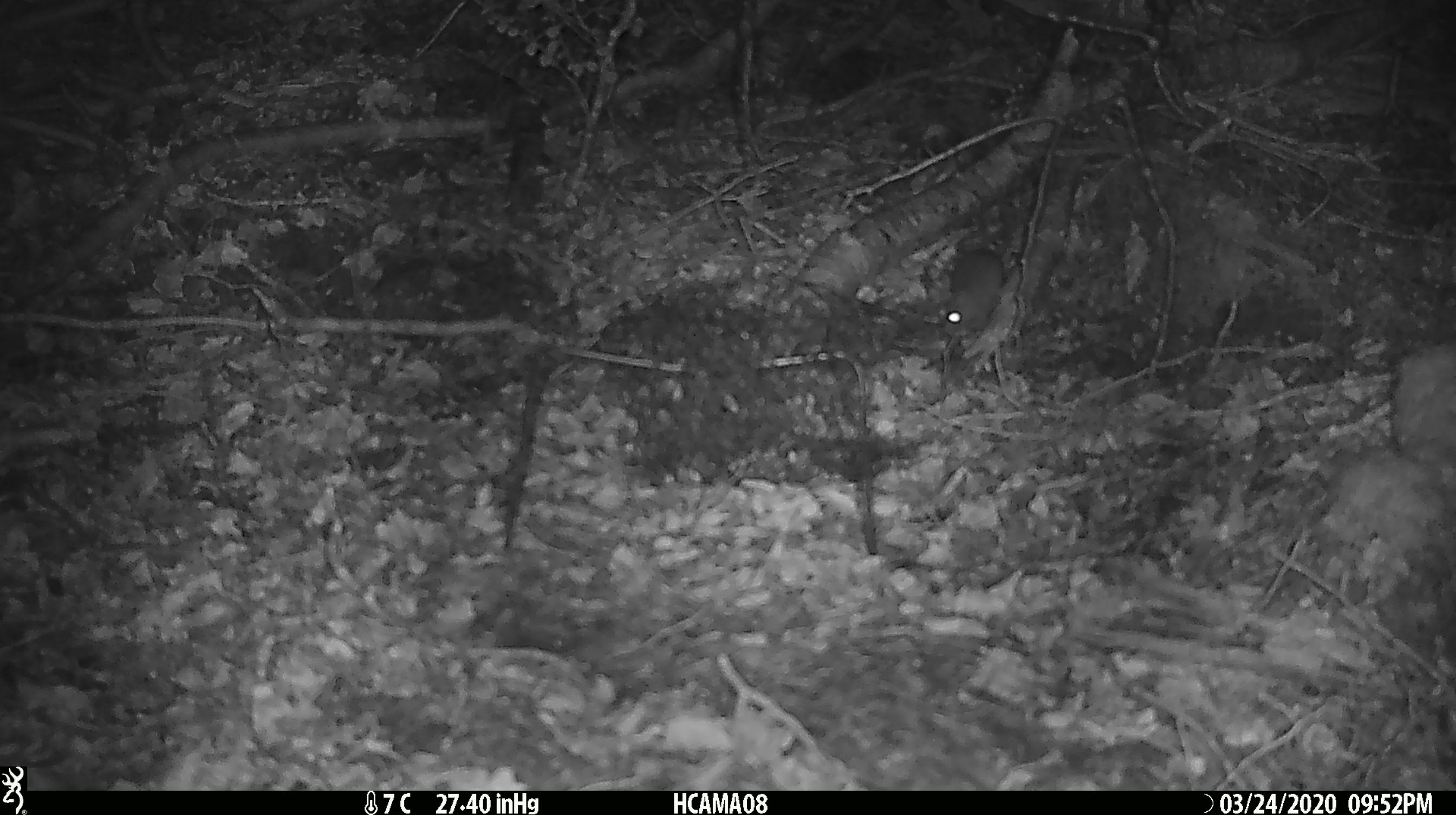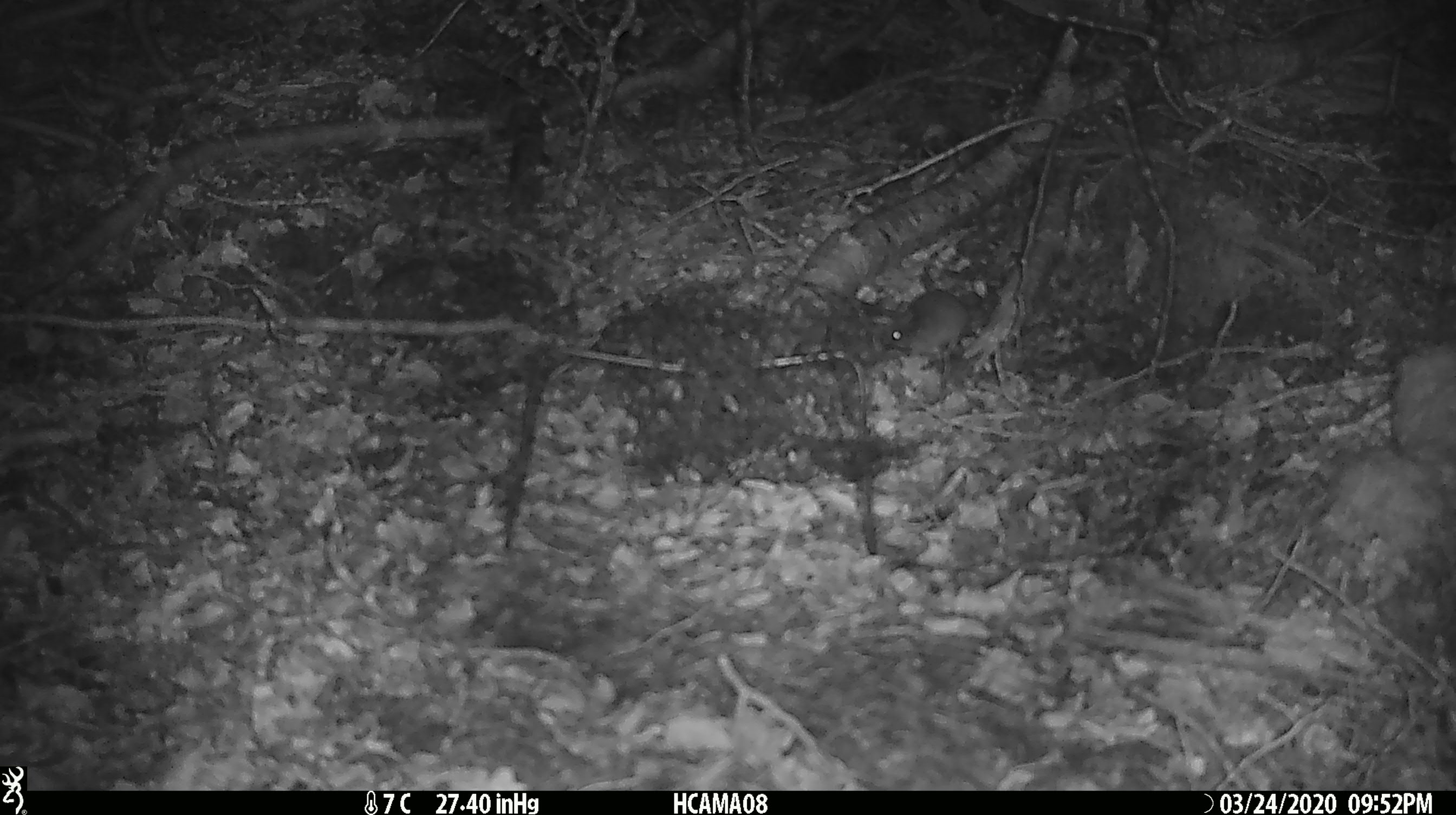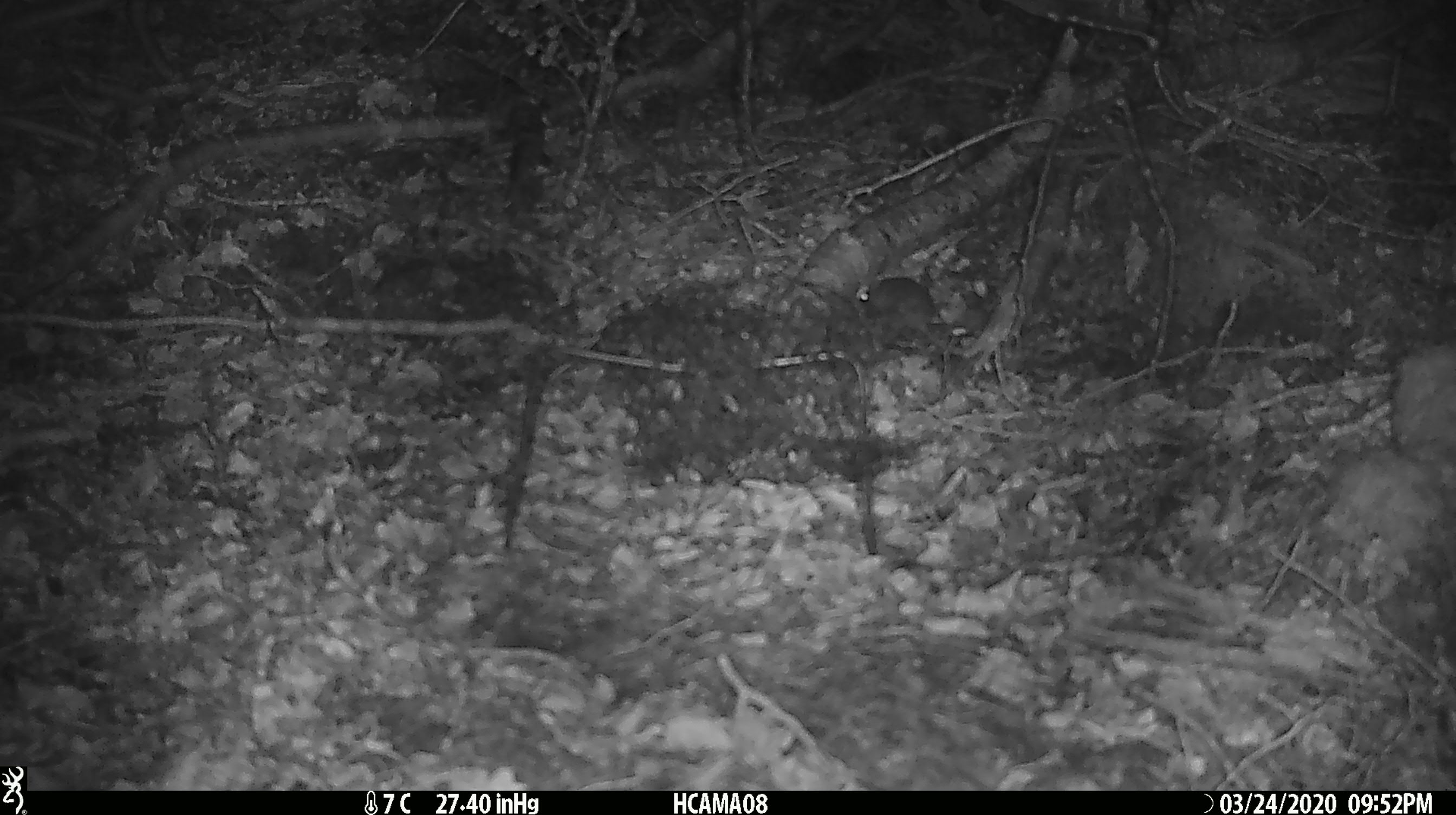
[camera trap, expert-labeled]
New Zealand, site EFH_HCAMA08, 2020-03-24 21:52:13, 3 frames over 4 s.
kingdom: Animalia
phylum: Chordata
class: Mammalia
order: Rodentia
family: Muridae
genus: Mus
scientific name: Mus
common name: mouse